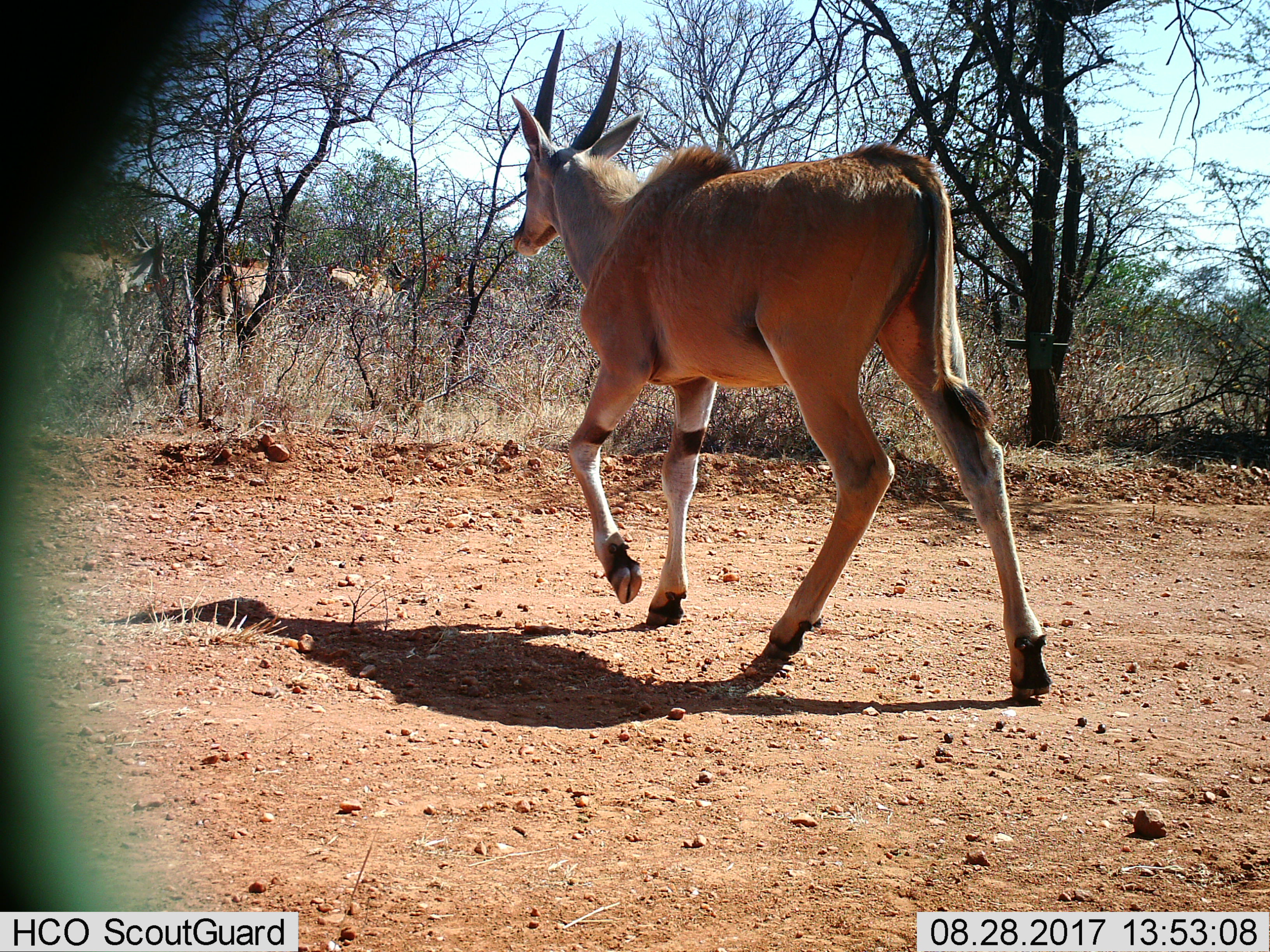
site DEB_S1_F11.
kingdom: Animalia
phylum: Chordata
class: Mammalia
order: Artiodactyla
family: Bovidae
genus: Tragelaphus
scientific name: Tragelaphus oryx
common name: eland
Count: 2.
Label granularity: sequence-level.